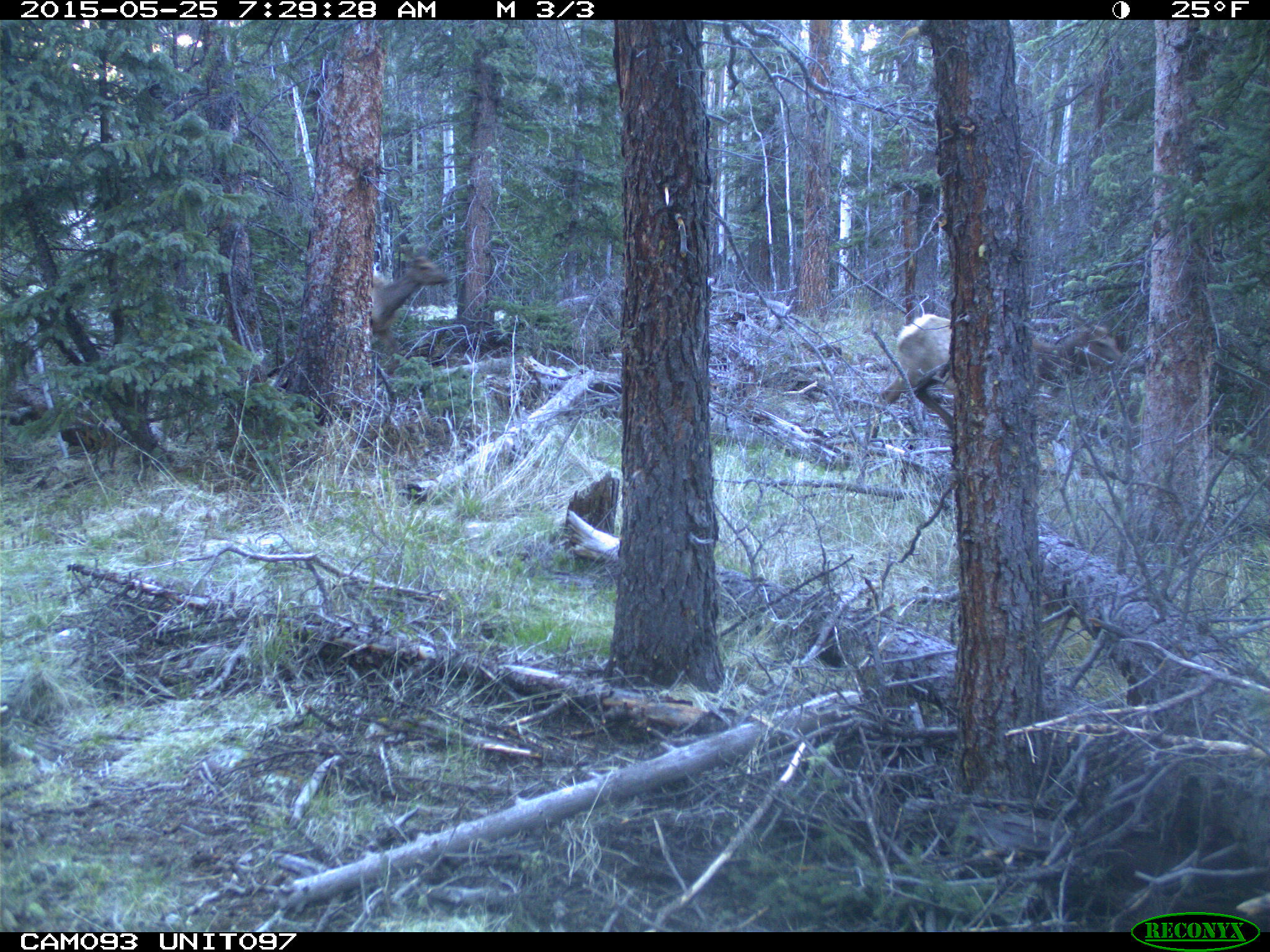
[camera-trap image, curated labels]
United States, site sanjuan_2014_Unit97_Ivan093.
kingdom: Animalia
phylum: Chordata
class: Mammalia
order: Artiodactyla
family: Cervidae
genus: Cervus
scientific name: Cervus elaphus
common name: red deer